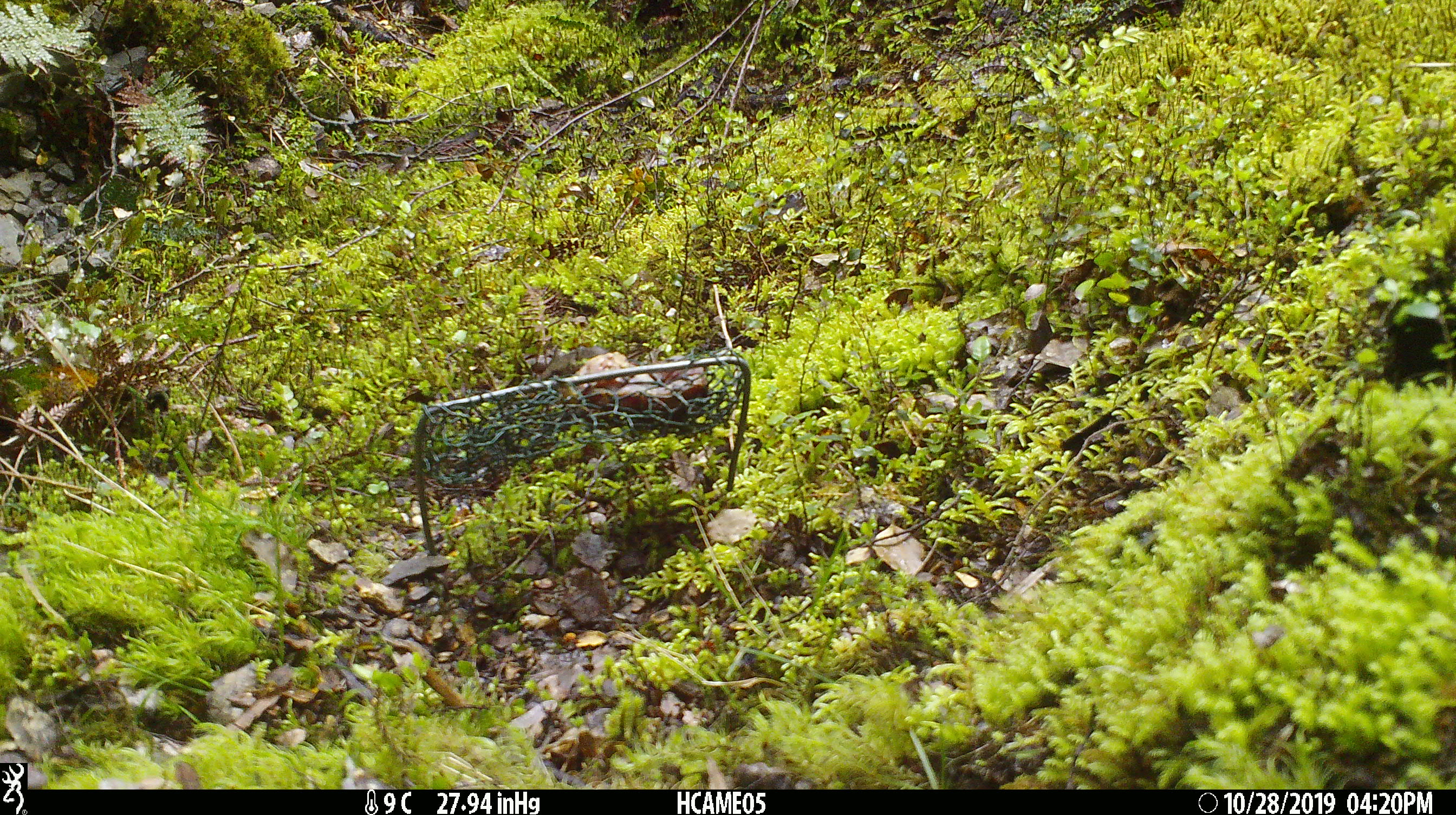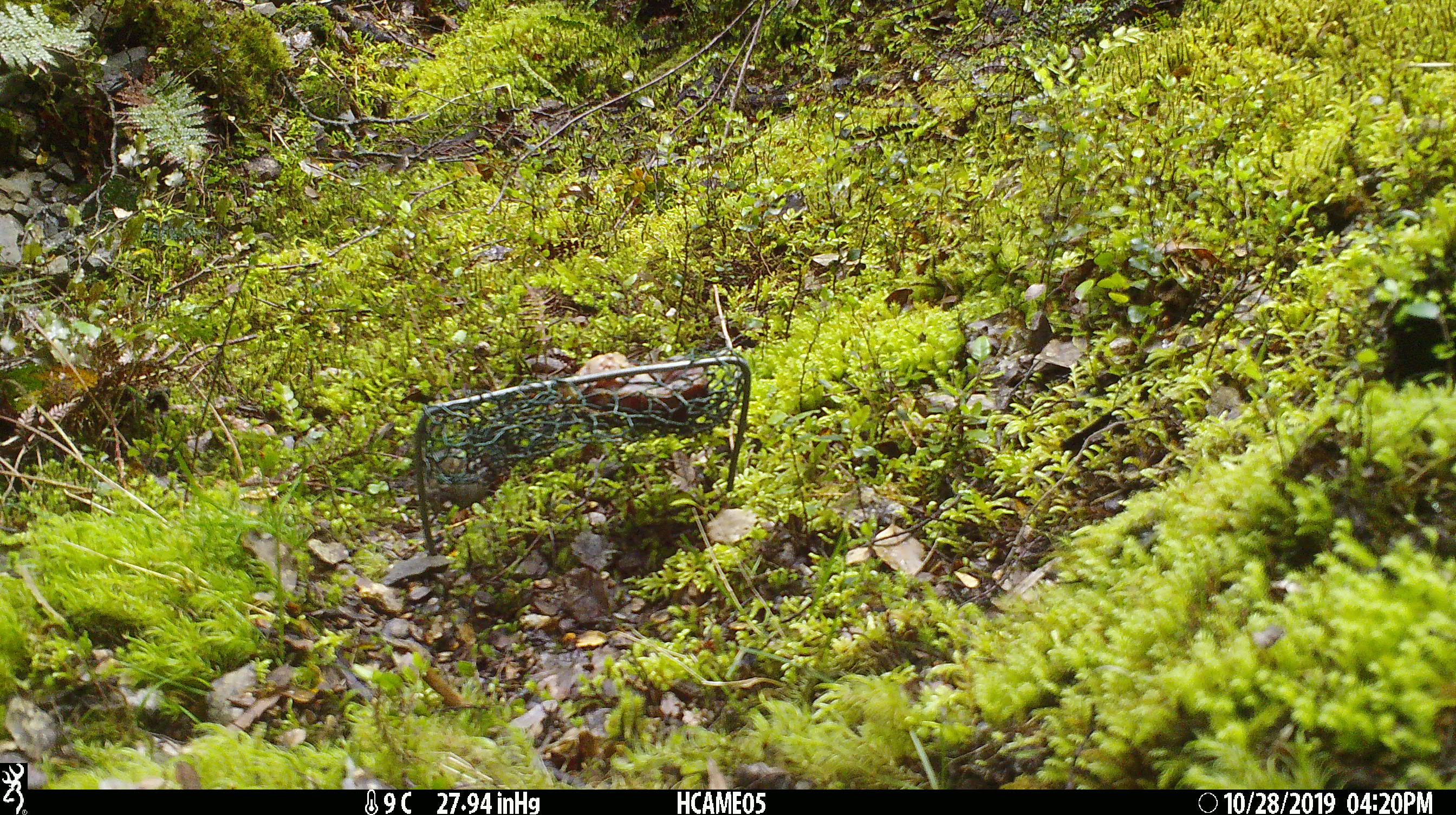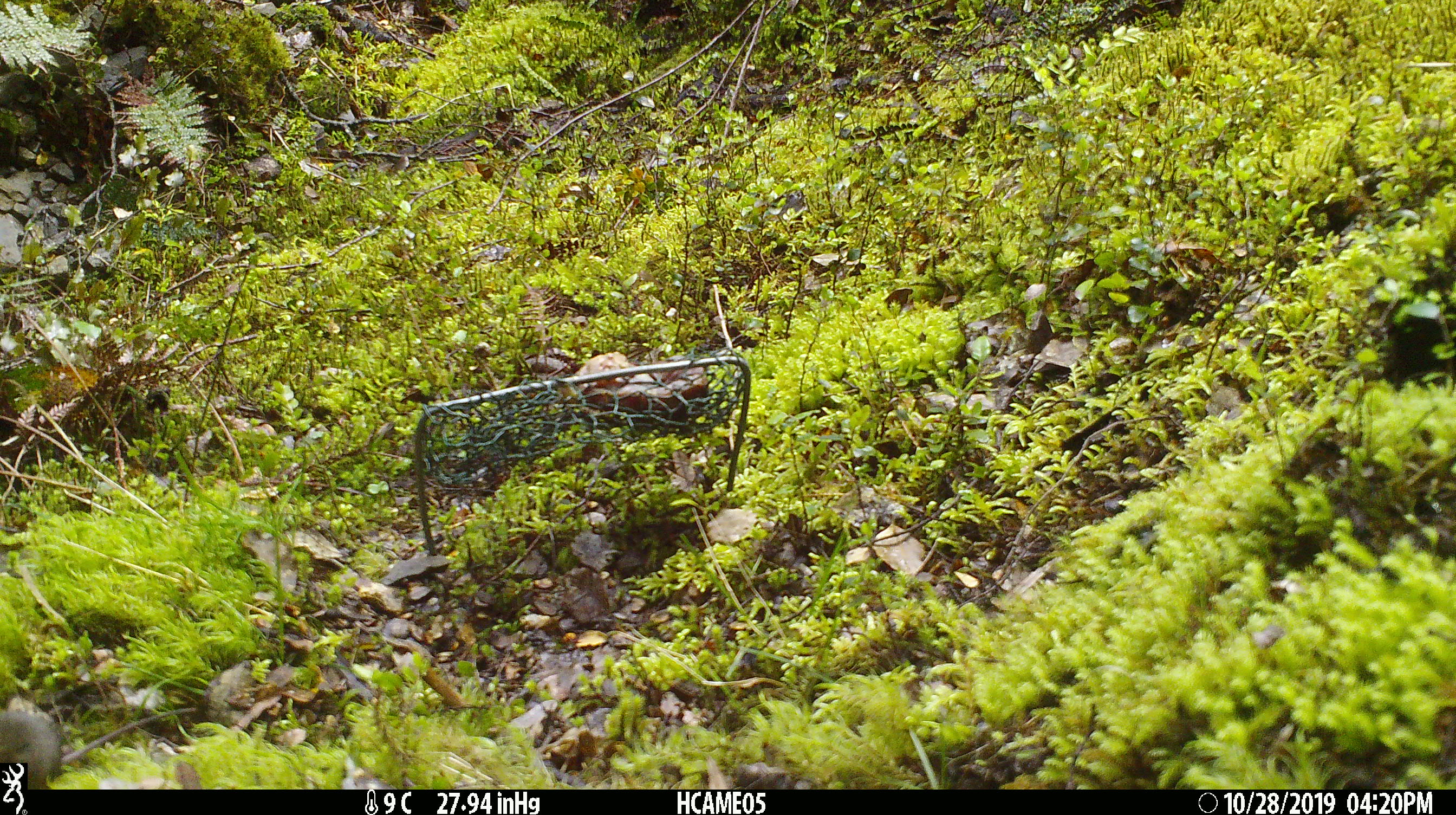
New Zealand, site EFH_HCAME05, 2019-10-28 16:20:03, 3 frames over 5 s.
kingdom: Animalia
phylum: Chordata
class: Mammalia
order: Rodentia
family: Muridae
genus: Mus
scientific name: Mus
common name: mouse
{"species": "mouse (Mus)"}